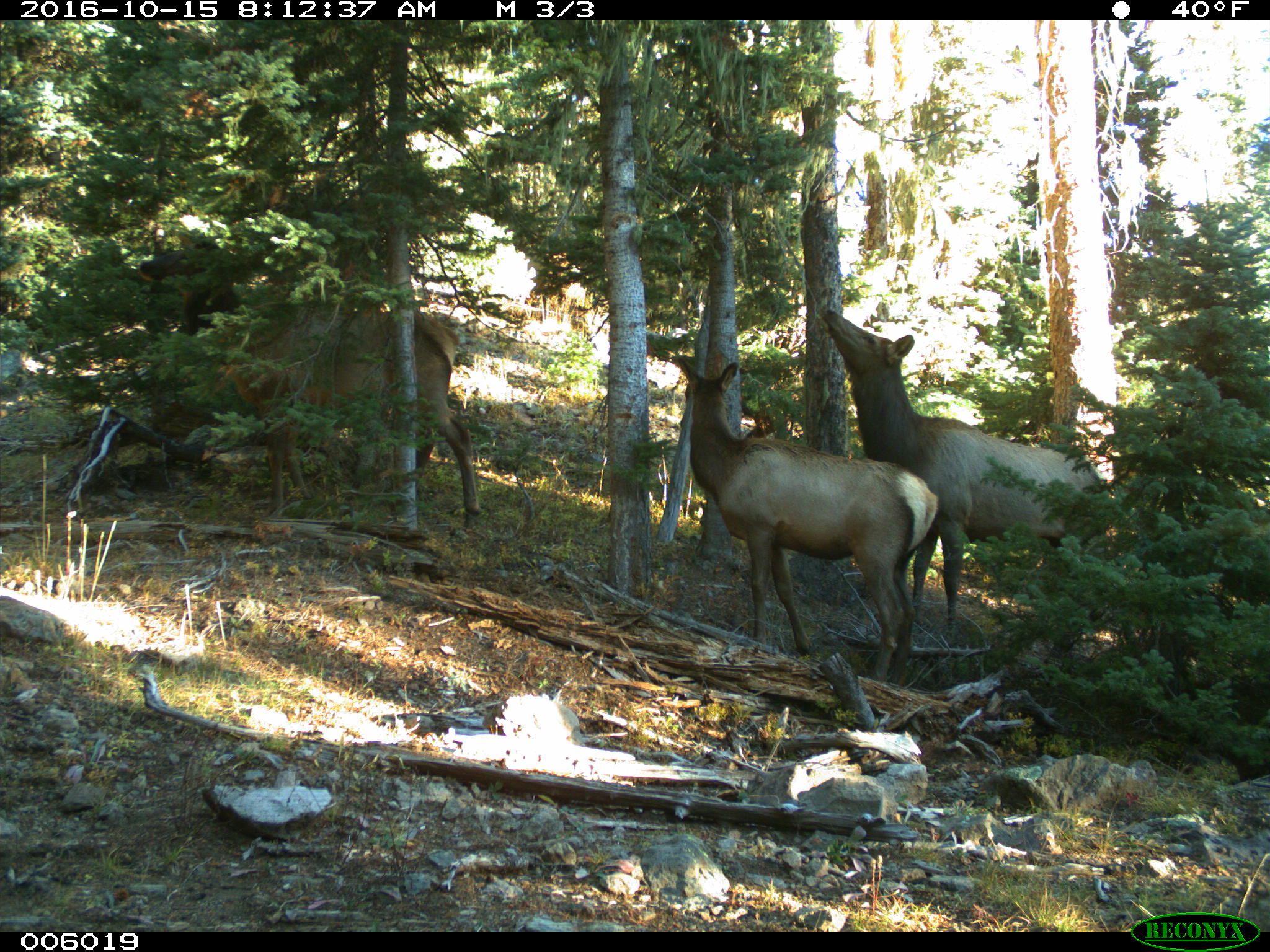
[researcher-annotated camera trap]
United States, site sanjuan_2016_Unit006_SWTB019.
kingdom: Animalia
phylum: Chordata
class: Mammalia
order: Artiodactyla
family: Cervidae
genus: Cervus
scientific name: Cervus elaphus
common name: red deer